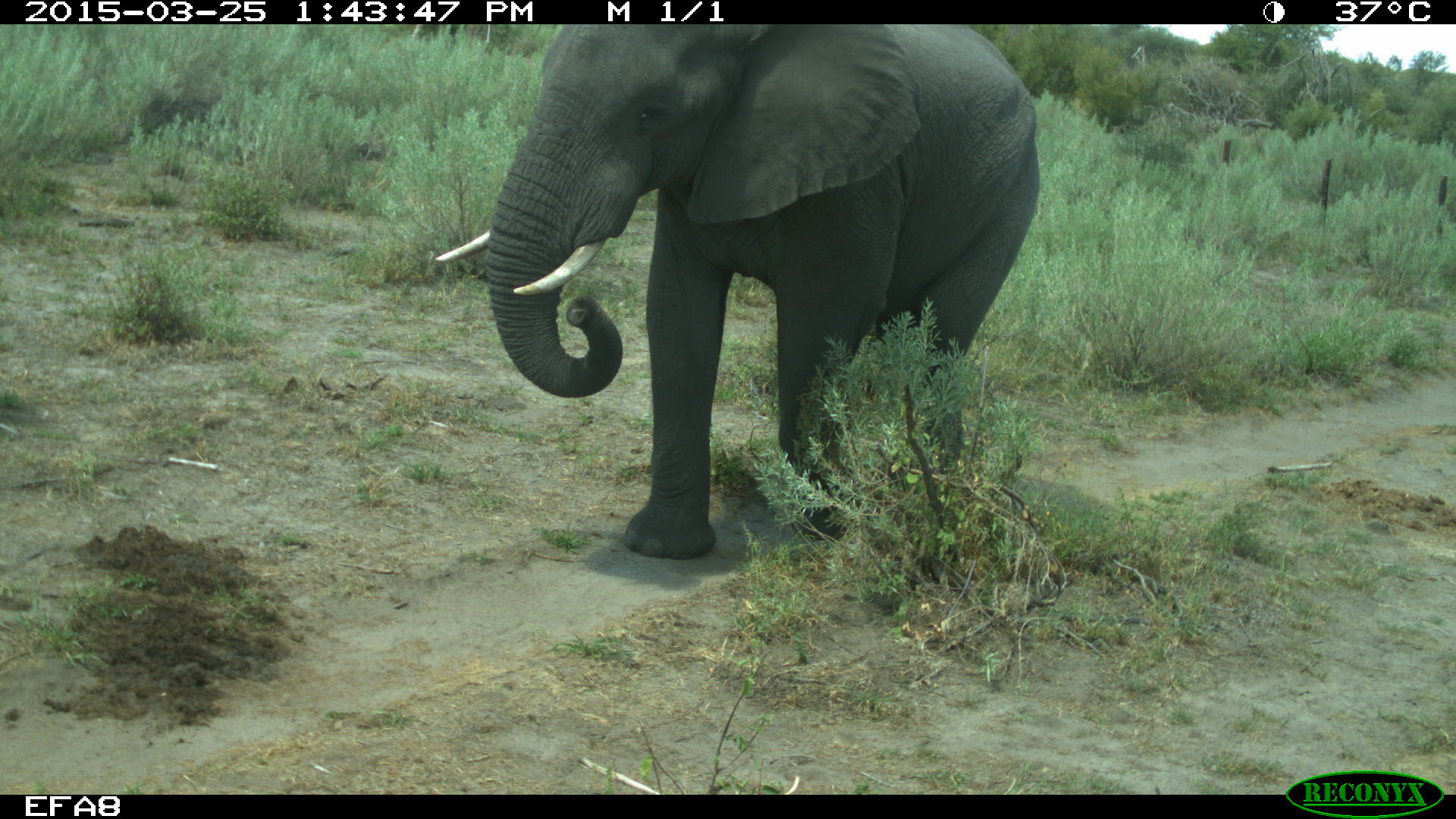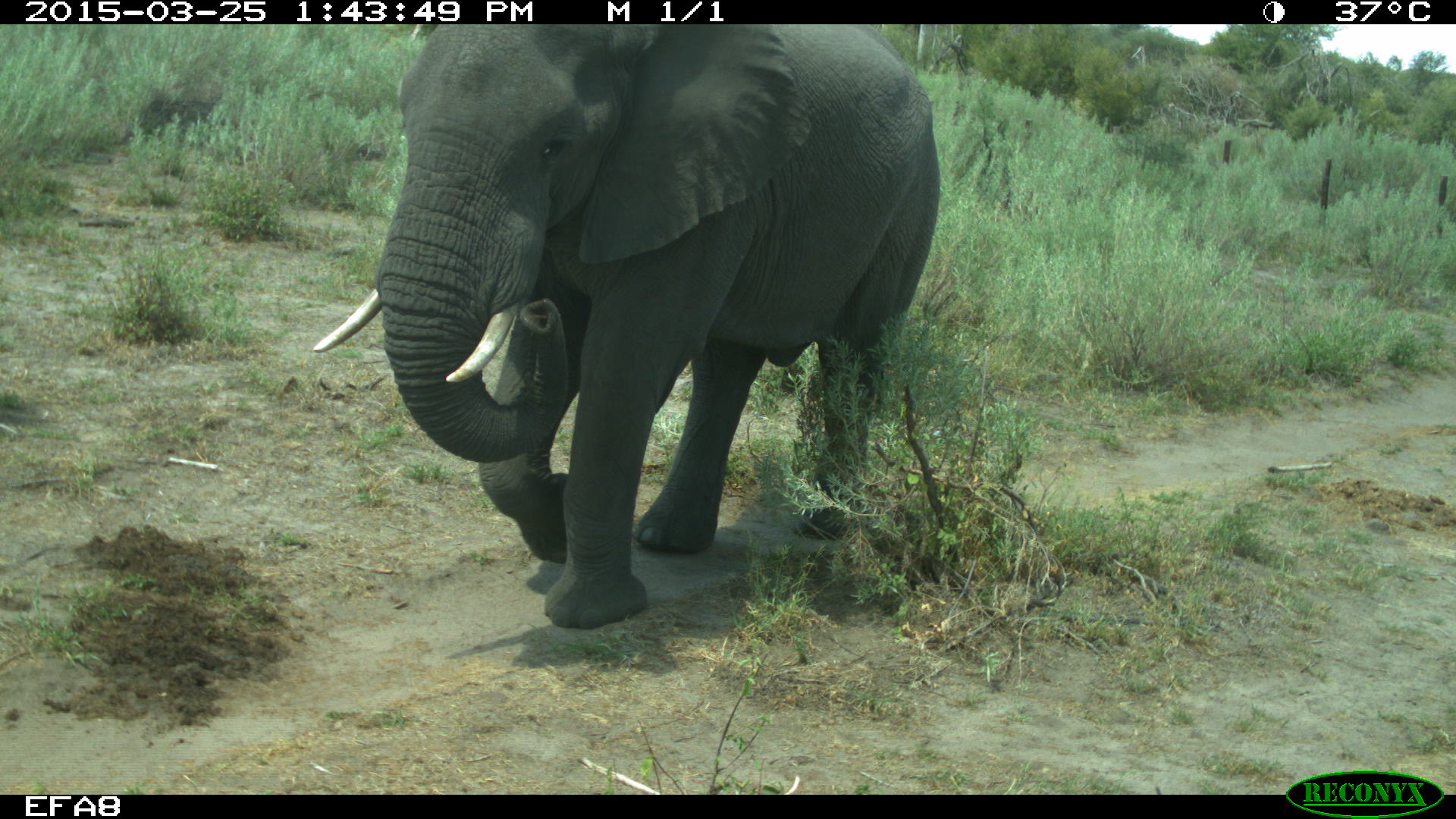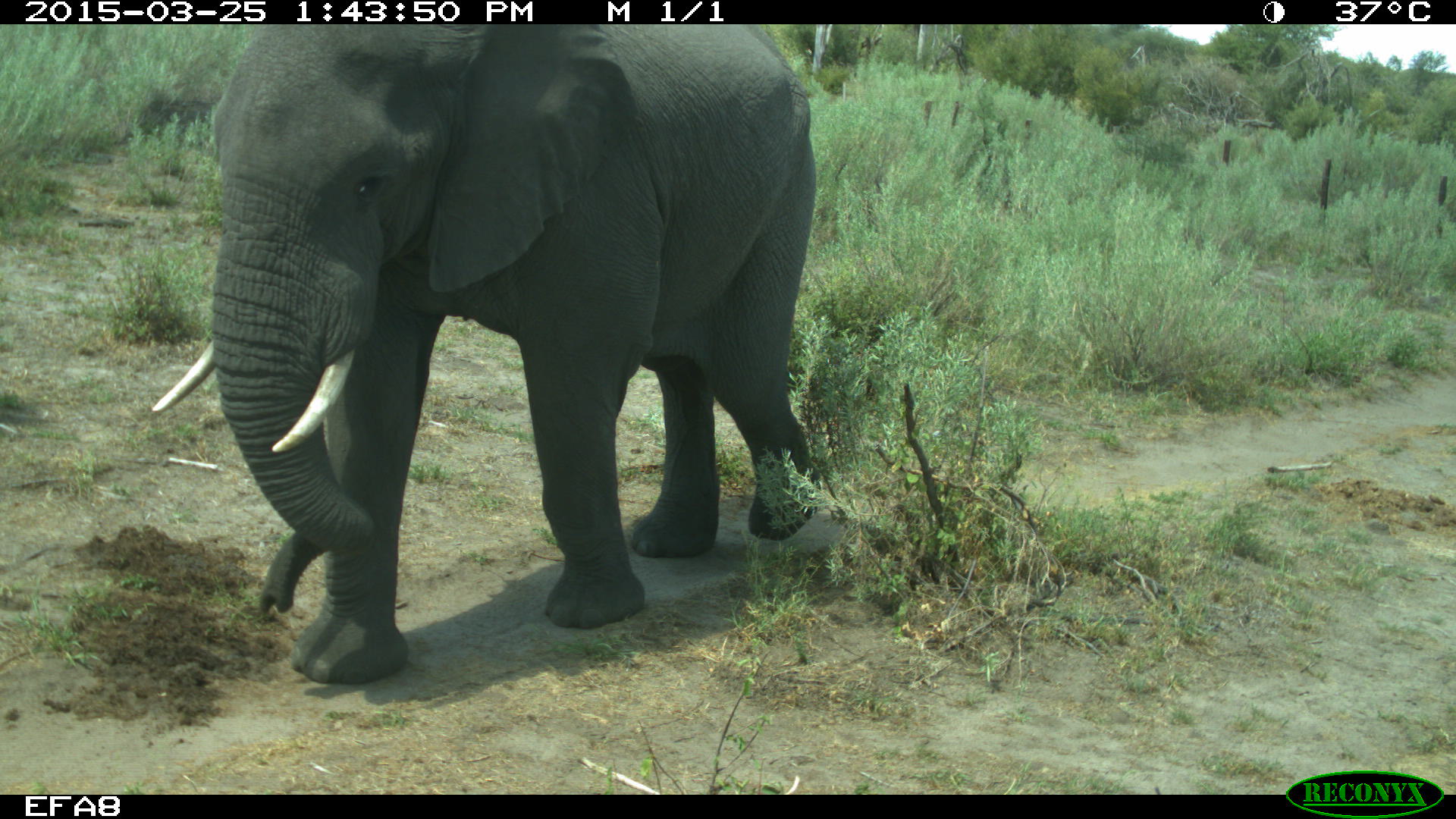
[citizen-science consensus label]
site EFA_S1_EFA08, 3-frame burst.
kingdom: Animalia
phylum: Chordata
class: Mammalia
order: Proboscidea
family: Elephantidae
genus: Loxodonta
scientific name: Loxodonta africana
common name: african bush elephant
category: elephant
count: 1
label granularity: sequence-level